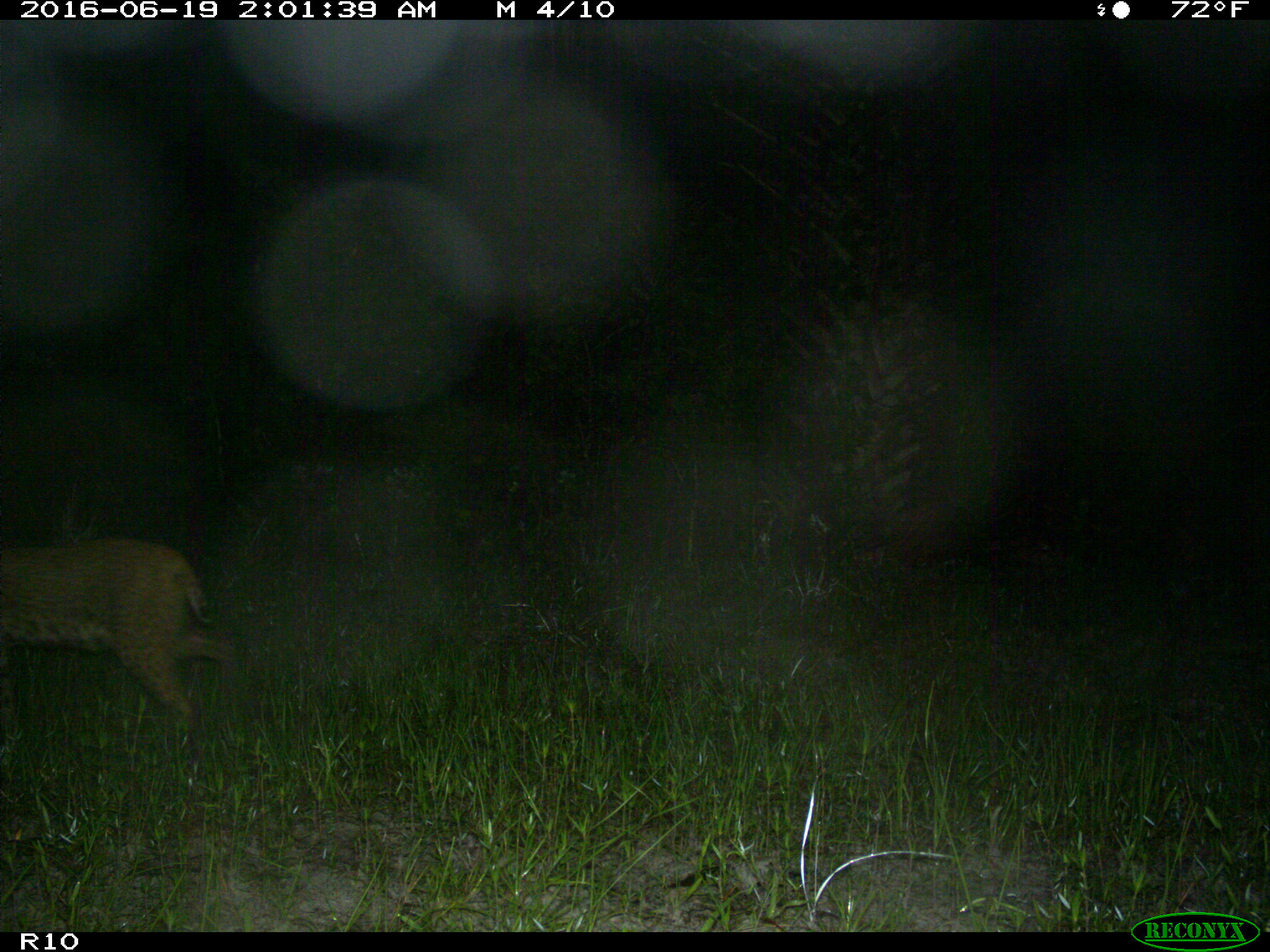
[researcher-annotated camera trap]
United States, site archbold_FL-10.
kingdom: Animalia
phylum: Chordata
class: Mammalia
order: Carnivora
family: Felidae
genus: Lynx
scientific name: Lynx rufus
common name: bobcat